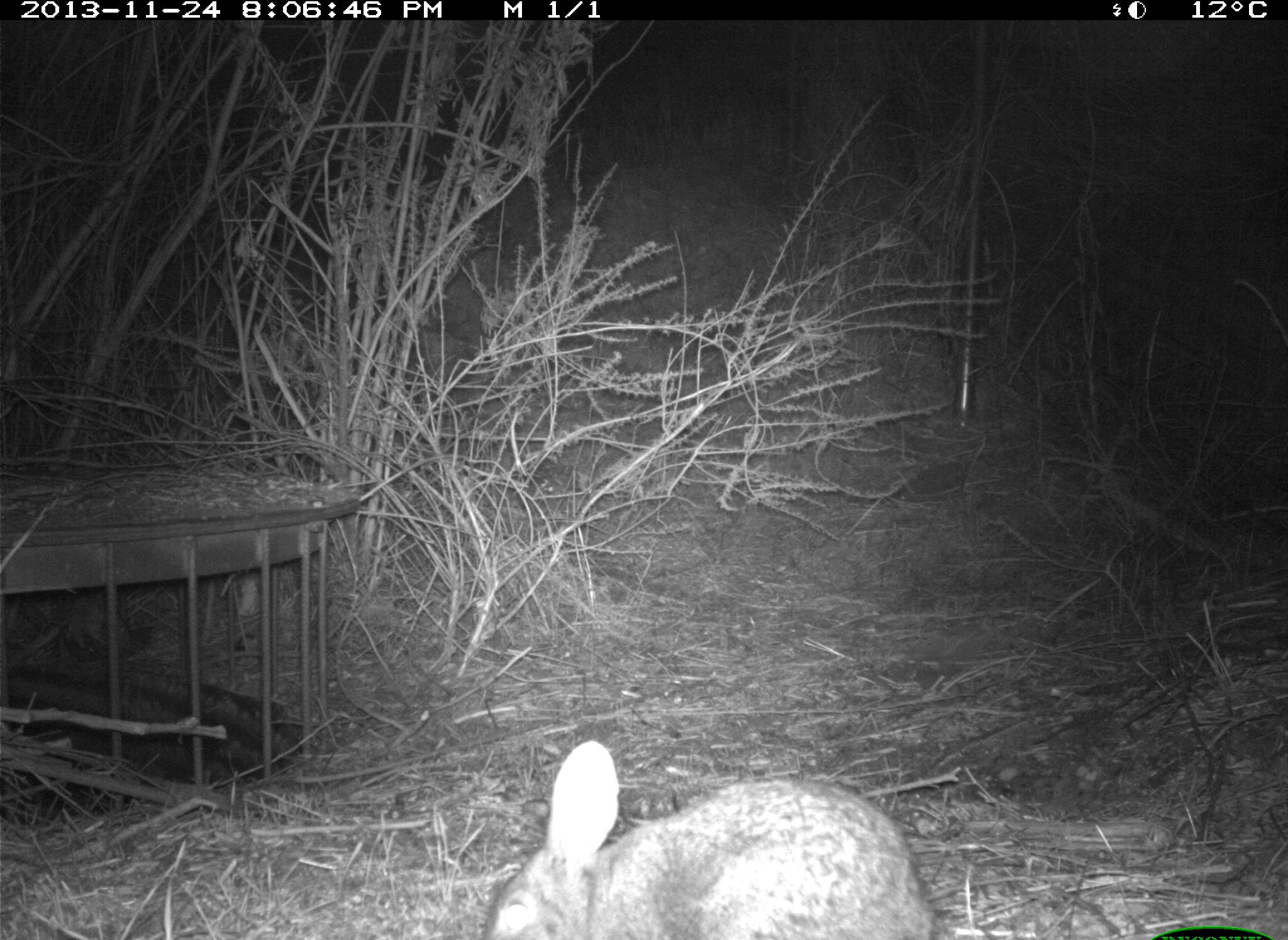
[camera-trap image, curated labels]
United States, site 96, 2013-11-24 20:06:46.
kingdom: Animalia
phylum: Chordata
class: Mammalia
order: Lagomorpha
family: Leporidae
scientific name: Leporidae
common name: rabbits and hares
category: rabbit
Rabbit (rabbits and hares) (Leporidae).